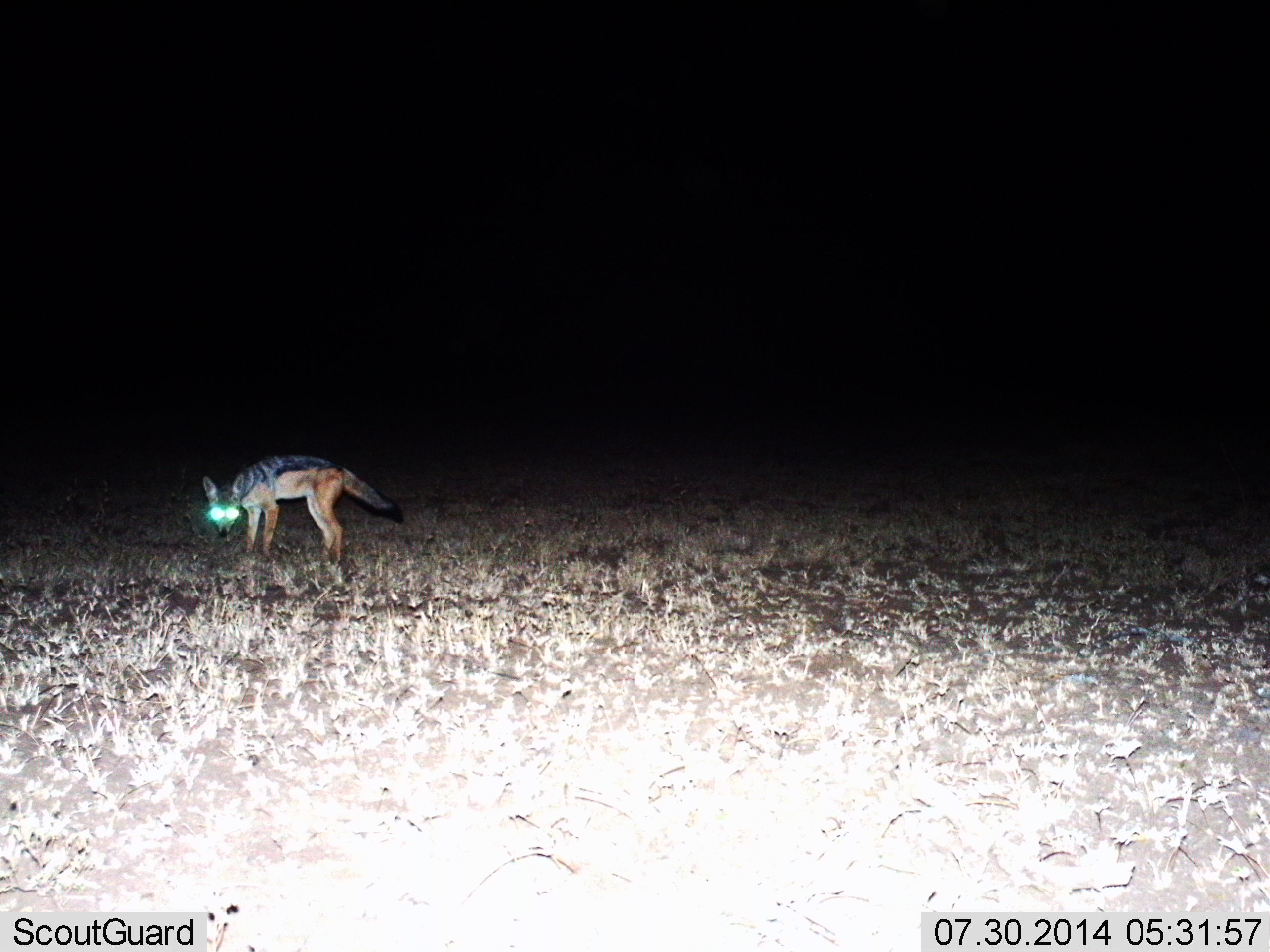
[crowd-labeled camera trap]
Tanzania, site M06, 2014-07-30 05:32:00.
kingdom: Animalia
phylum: Chordata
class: Mammalia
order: Carnivora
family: Canidae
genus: Lupulella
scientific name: Lupulella mesomelas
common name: black-backed jackal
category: jackal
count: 1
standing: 100%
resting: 0%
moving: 0%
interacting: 0%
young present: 0%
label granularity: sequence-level